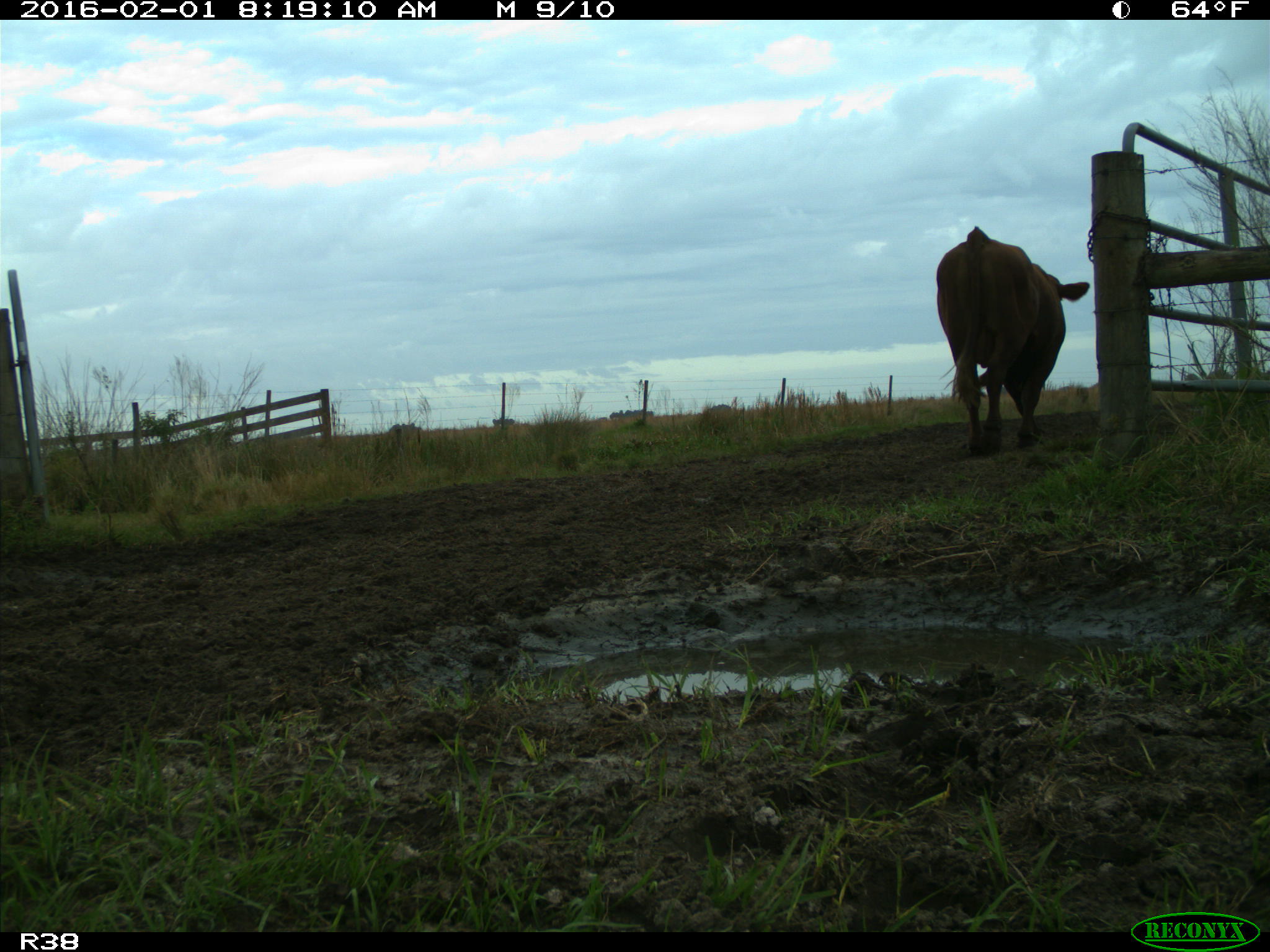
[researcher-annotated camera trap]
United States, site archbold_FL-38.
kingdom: Animalia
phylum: Chordata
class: Mammalia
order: Artiodactyla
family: Bovidae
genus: Bos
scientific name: Bos taurus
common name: domestic cow